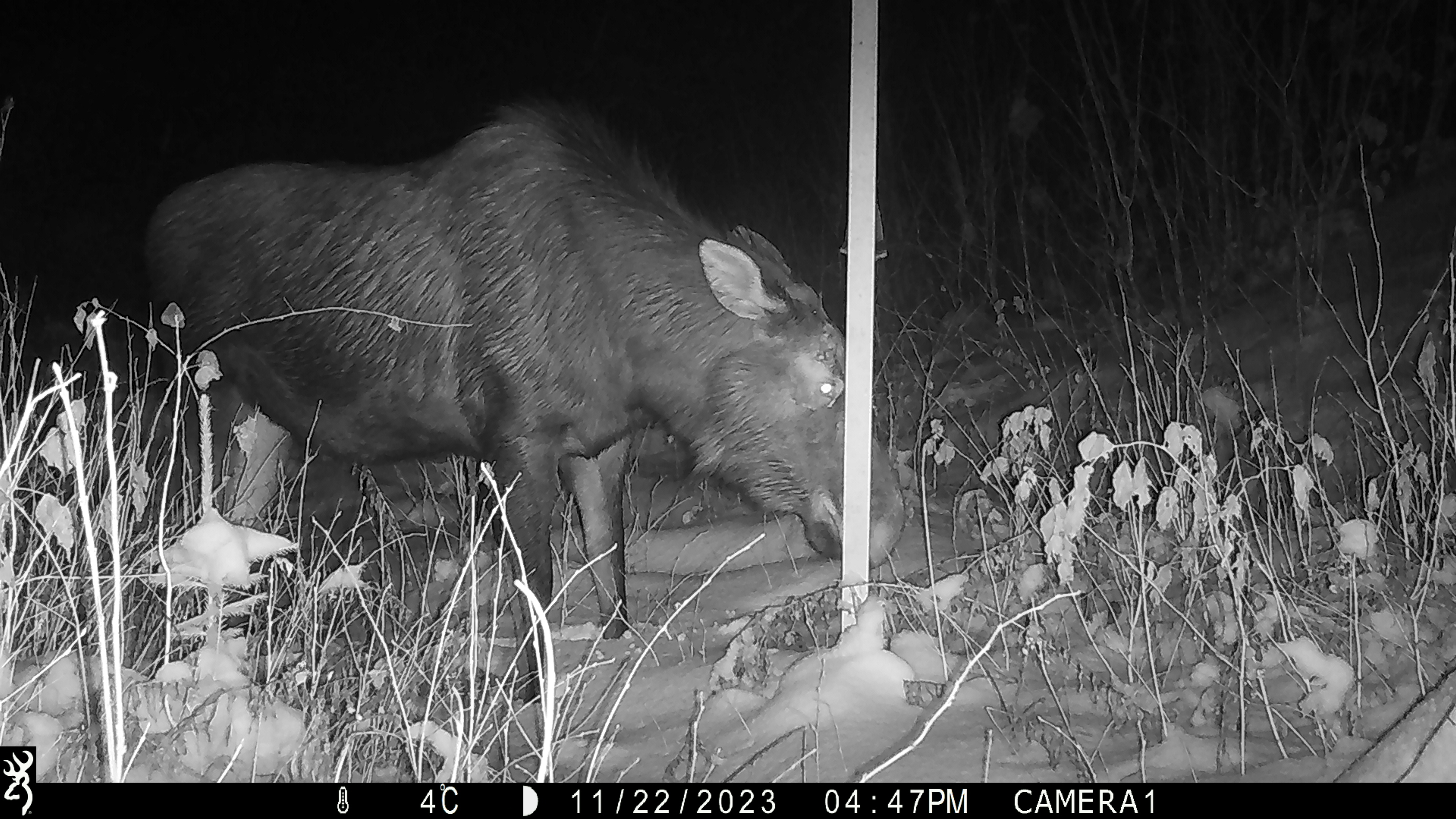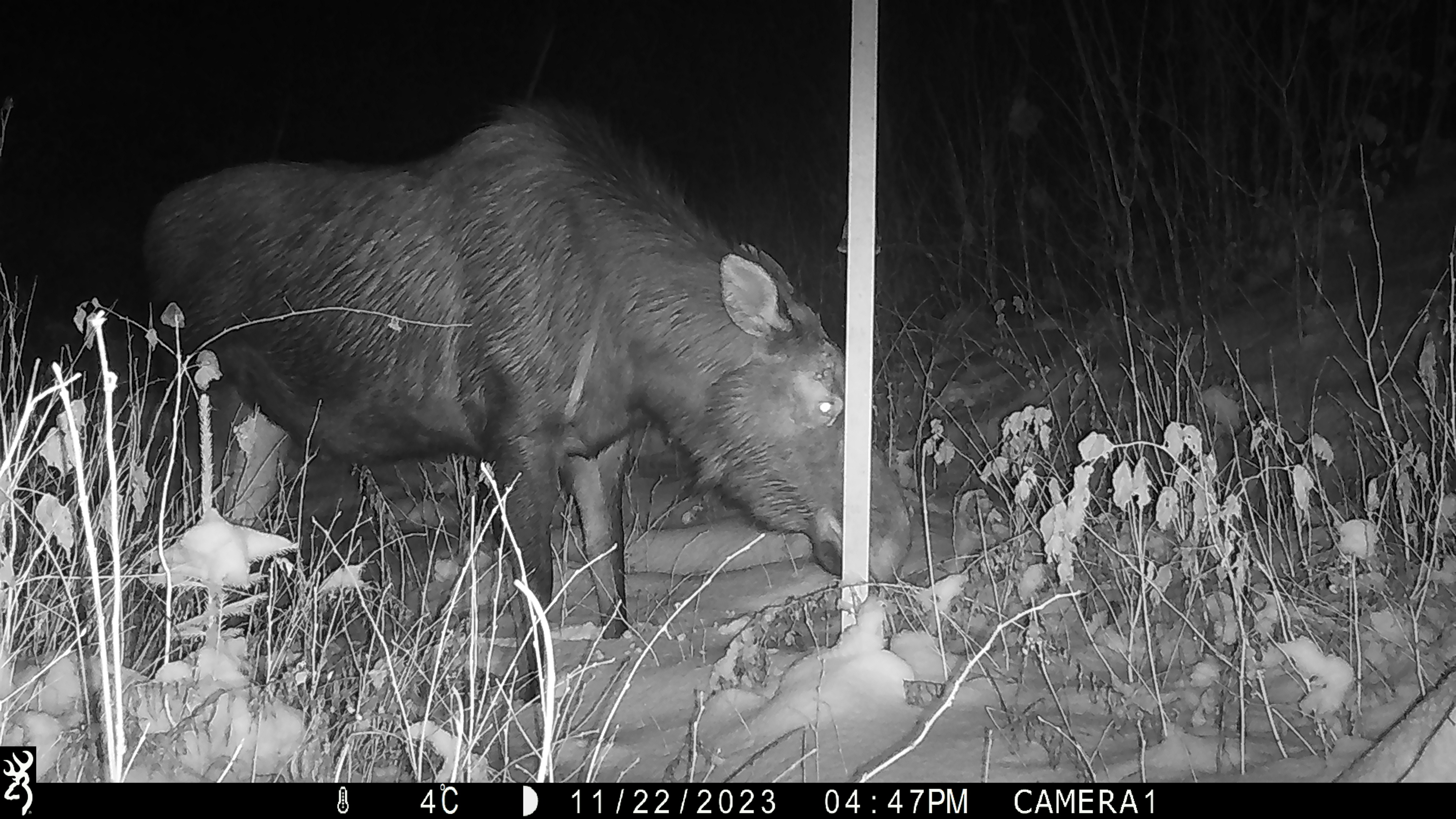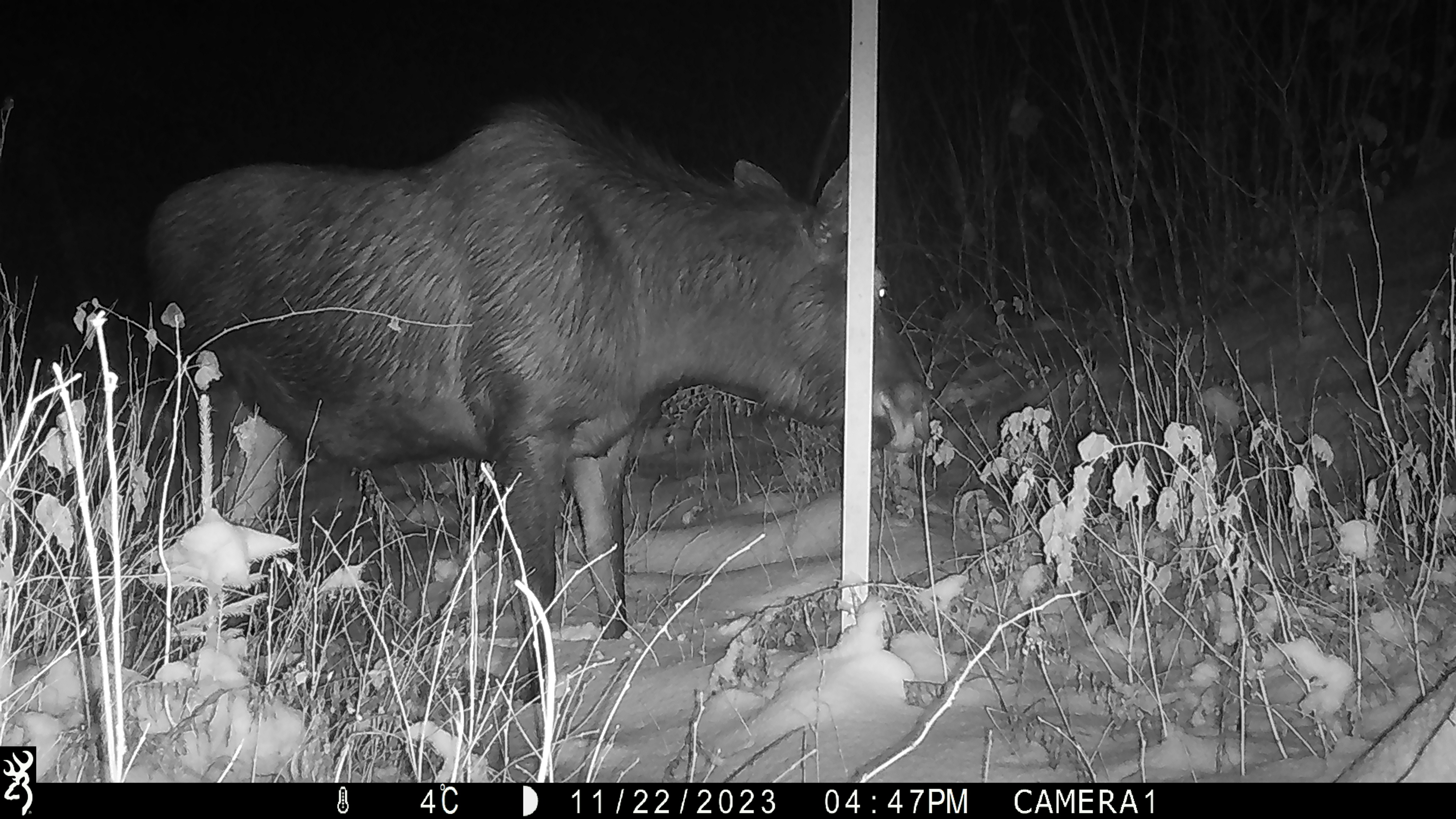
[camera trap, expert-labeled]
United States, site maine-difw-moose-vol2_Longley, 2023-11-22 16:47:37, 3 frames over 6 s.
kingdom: Animalia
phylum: Chordata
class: Mammalia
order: Artiodactyla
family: Cervidae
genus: Alces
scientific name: Alces alces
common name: moose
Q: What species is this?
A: Moose (Alces alces).